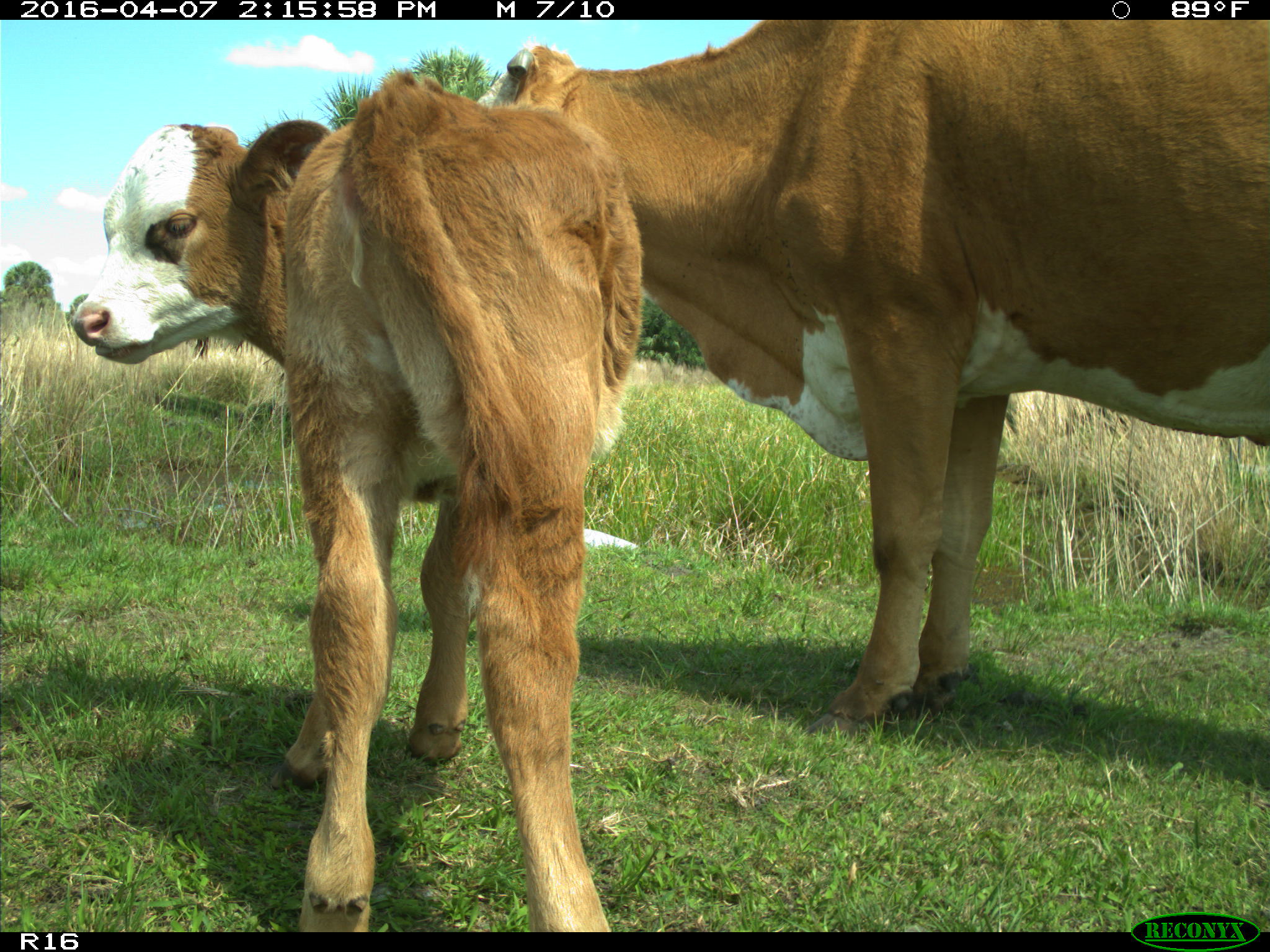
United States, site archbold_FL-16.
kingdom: Animalia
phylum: Chordata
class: Mammalia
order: Artiodactyla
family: Bovidae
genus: Bos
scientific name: Bos taurus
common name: domestic cow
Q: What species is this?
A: Bos taurus (domestic cow).